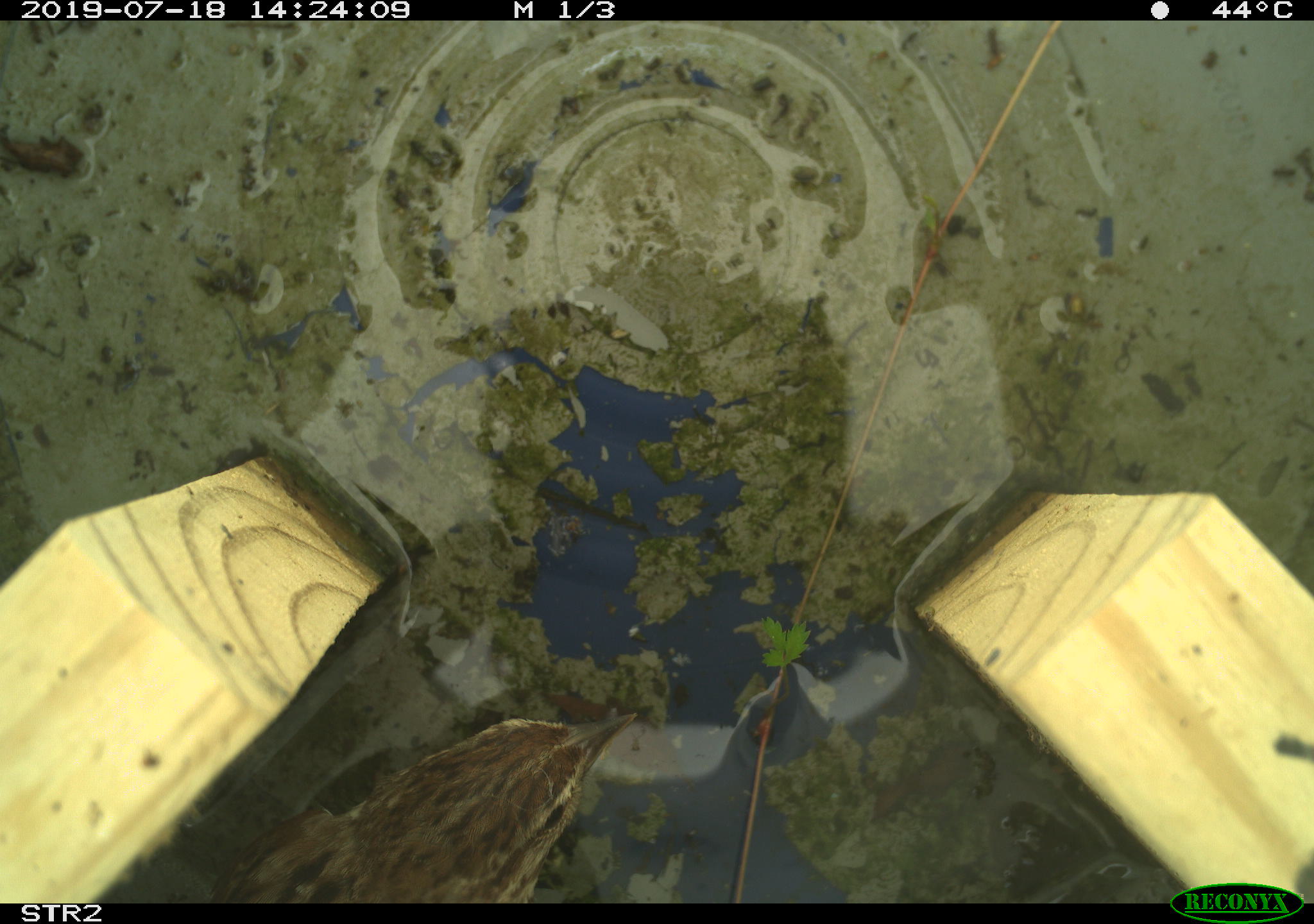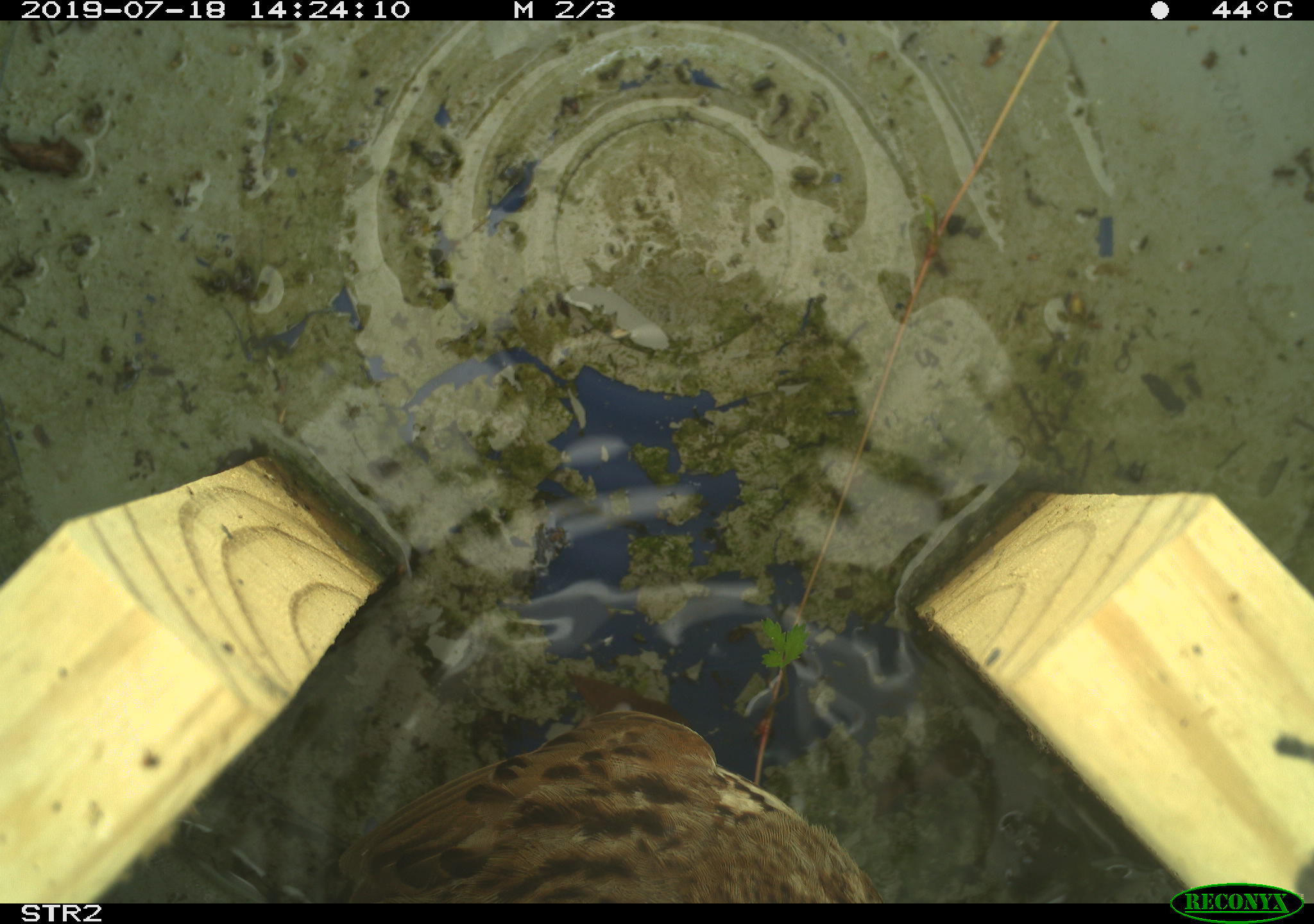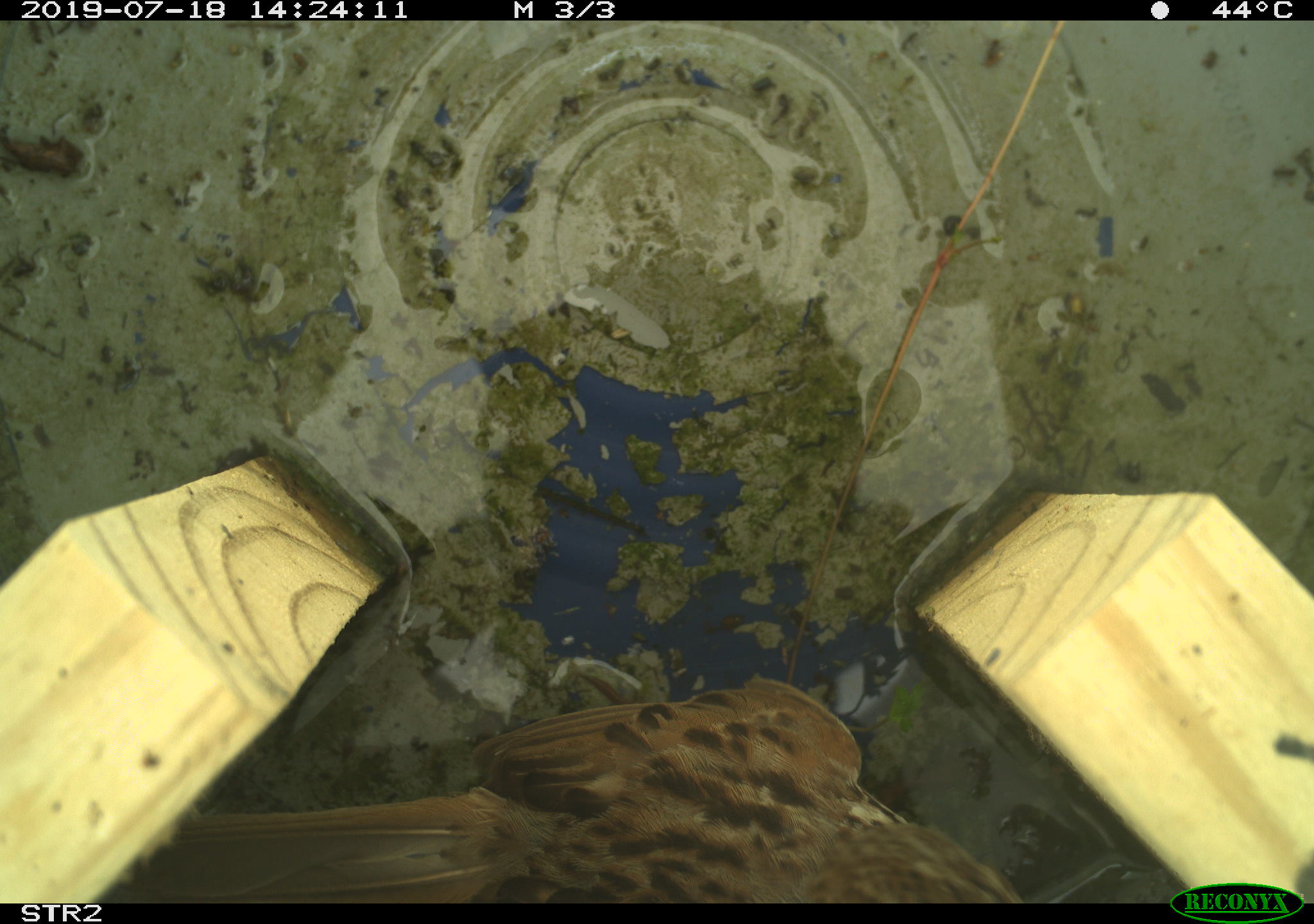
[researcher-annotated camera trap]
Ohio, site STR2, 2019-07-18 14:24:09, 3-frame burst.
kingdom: Animalia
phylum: Chordata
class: Aves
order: Passeriformes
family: Passerellidae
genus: Melospiza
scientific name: Melospiza melodia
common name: song sparrow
Song sparrow (Melospiza melodia).